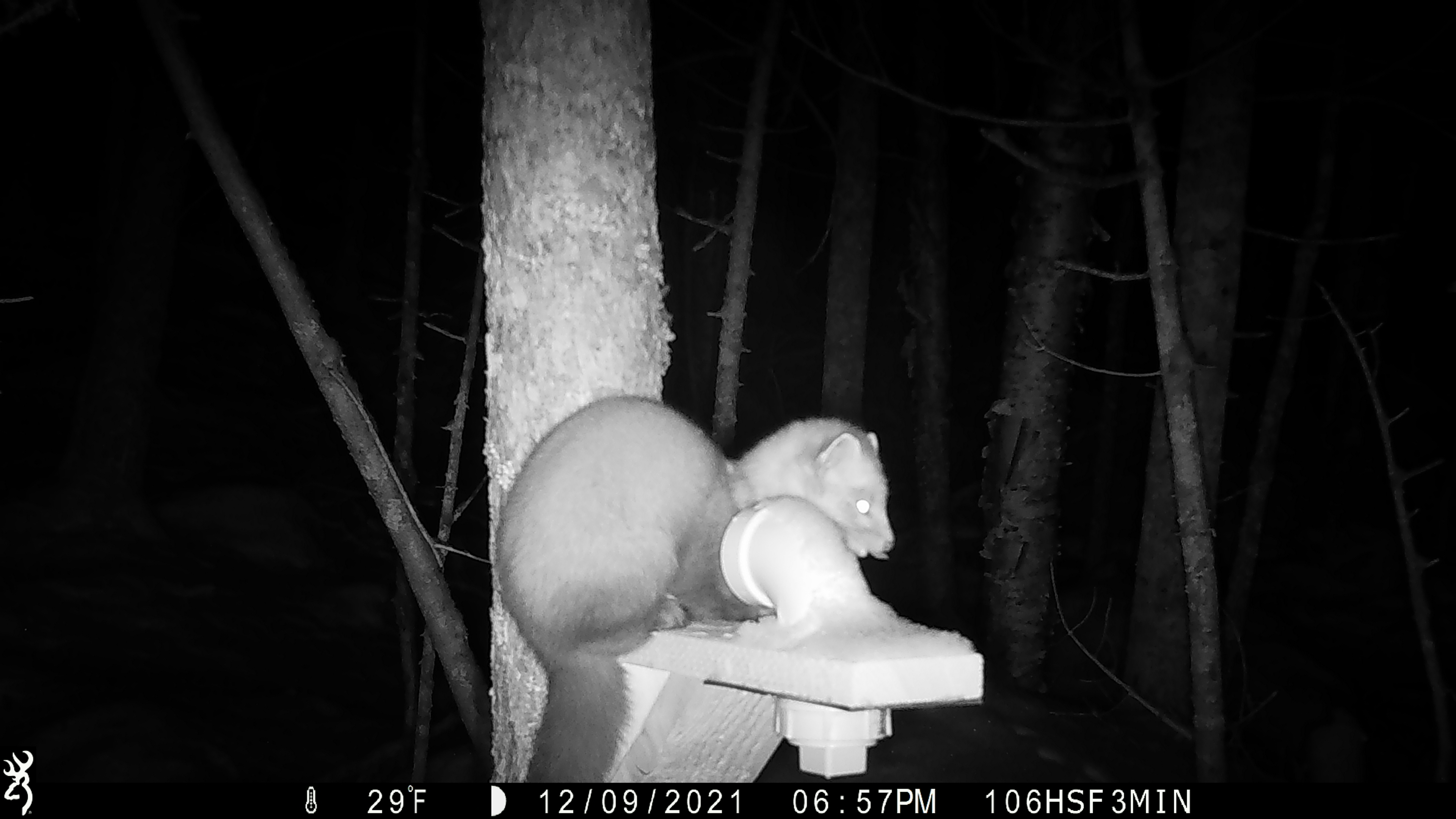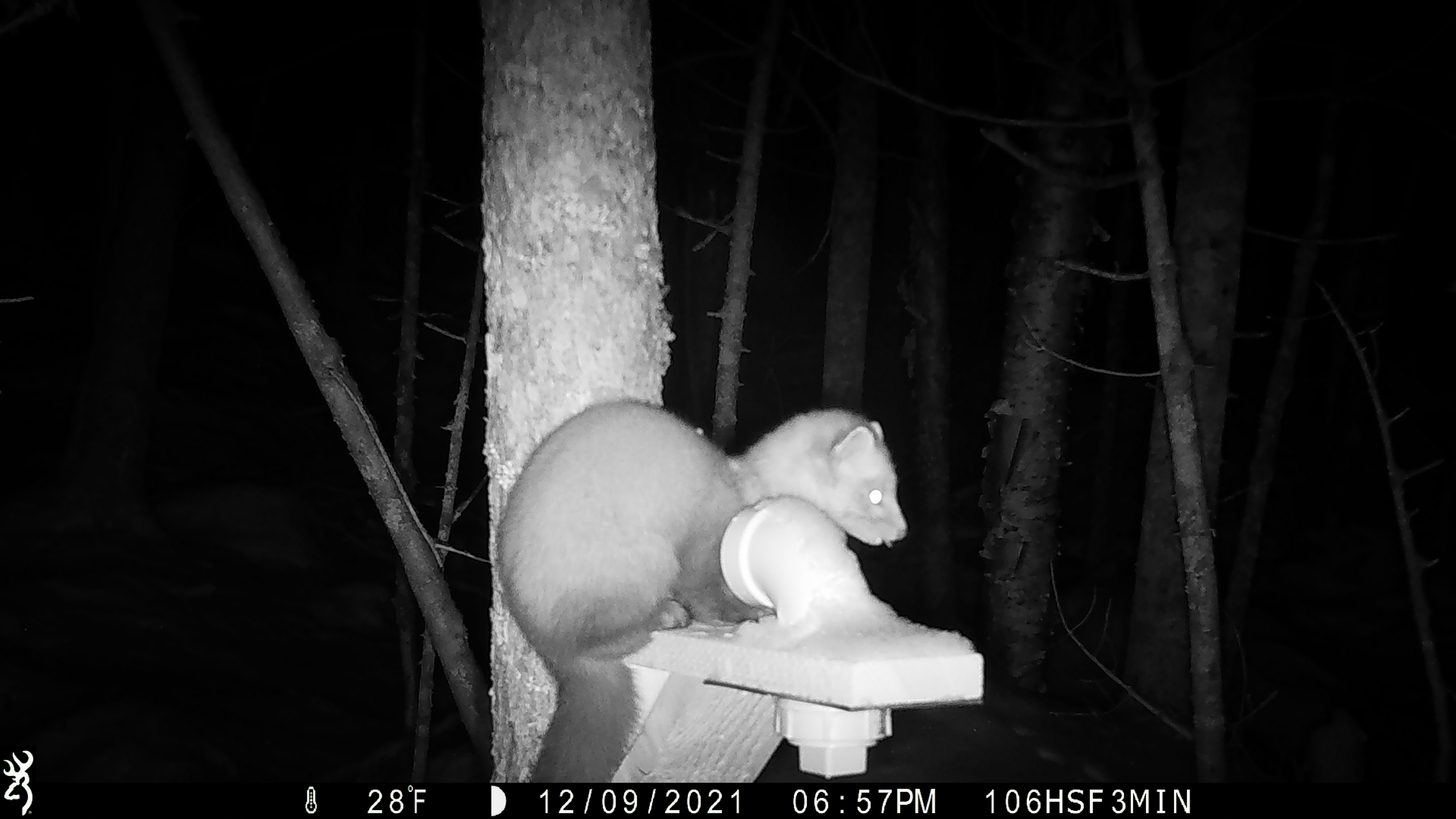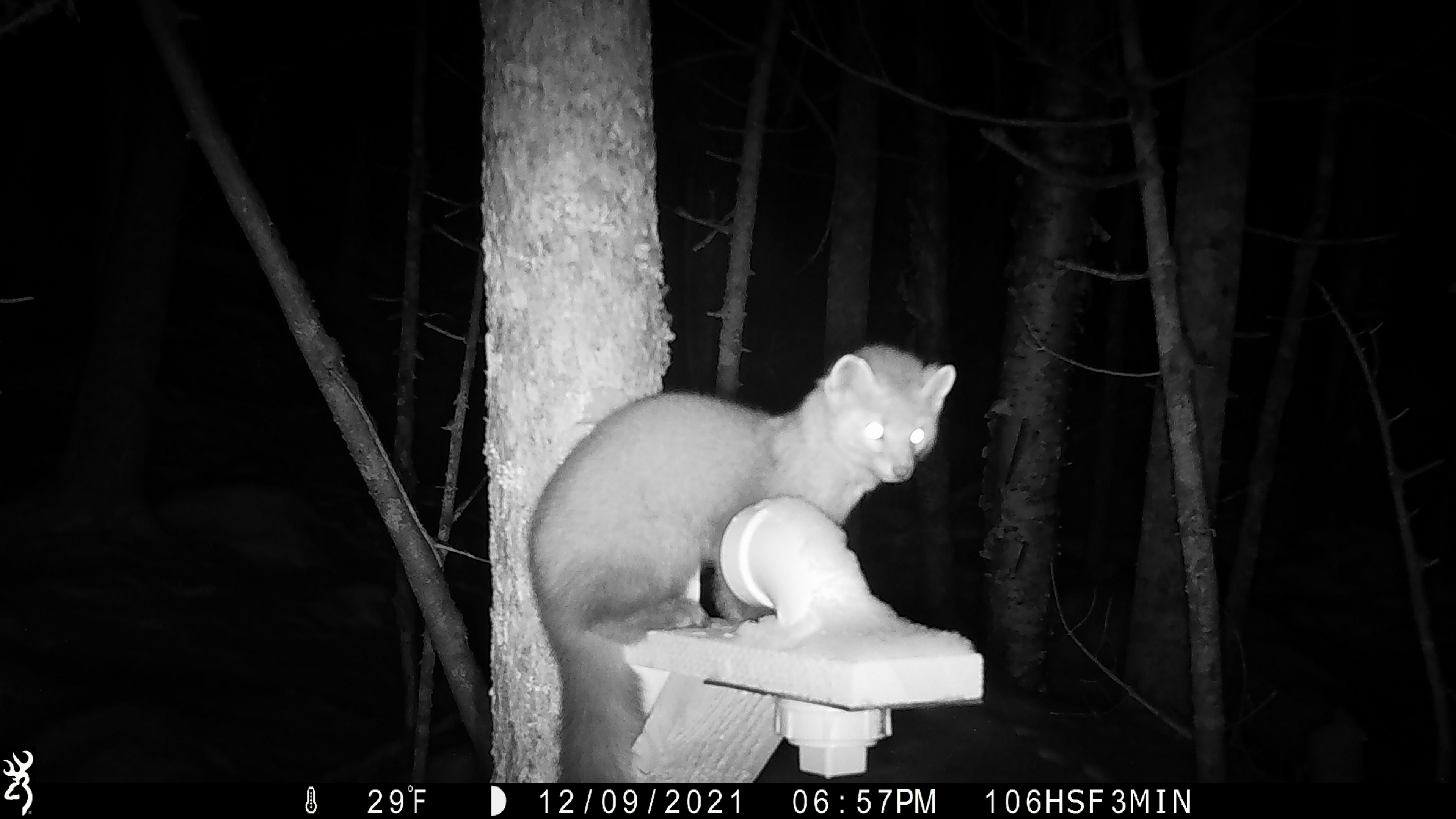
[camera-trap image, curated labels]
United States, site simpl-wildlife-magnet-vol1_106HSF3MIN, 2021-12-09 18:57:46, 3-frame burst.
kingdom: Animalia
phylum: Chordata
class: Mammalia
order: Carnivora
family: Mustelidae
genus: Martes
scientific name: Martes americana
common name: american marten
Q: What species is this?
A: American marten (Martes americana).